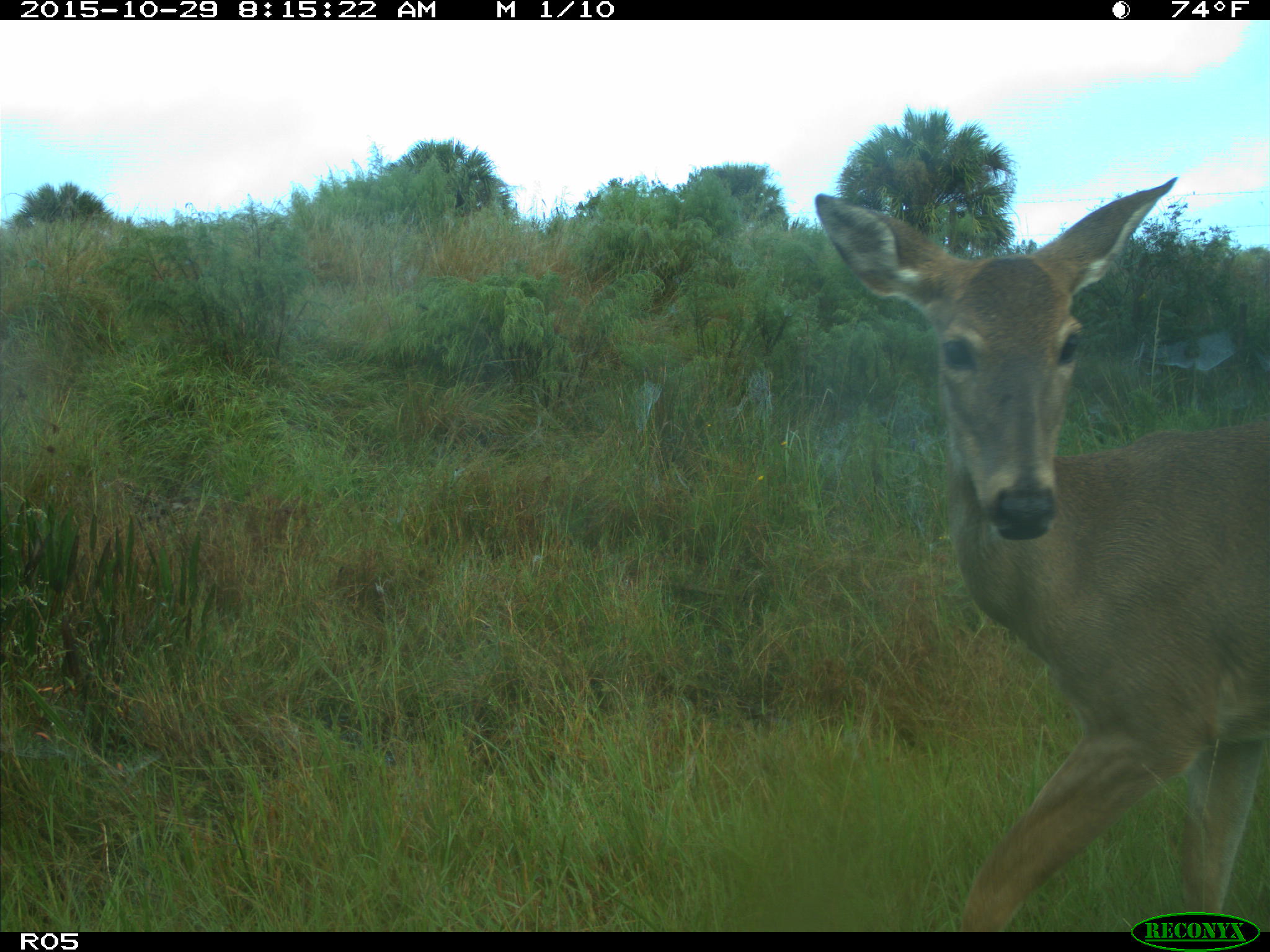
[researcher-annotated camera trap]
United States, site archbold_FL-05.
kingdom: Animalia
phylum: Chordata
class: Mammalia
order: Artiodactyla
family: Cervidae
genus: Odocoileus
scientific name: Odocoileus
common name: deer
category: unidentified deer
Unidentified deer (deer) (Odocoileus).